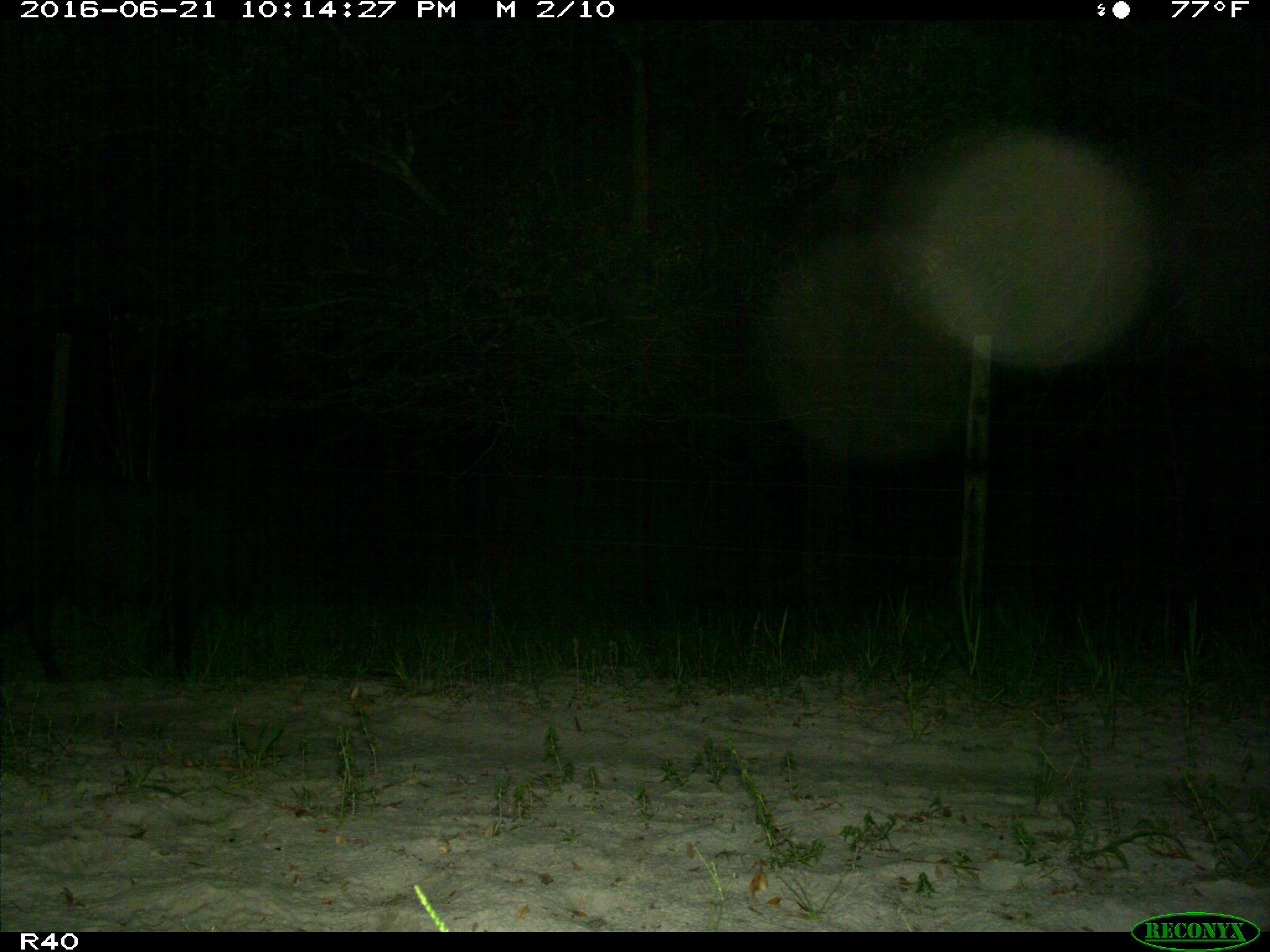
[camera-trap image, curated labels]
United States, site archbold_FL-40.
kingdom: Animalia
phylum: Chordata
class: Mammalia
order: Artiodactyla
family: Suidae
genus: Sus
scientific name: Sus scrofa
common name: wild boar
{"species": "Sus scrofa (wild boar)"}